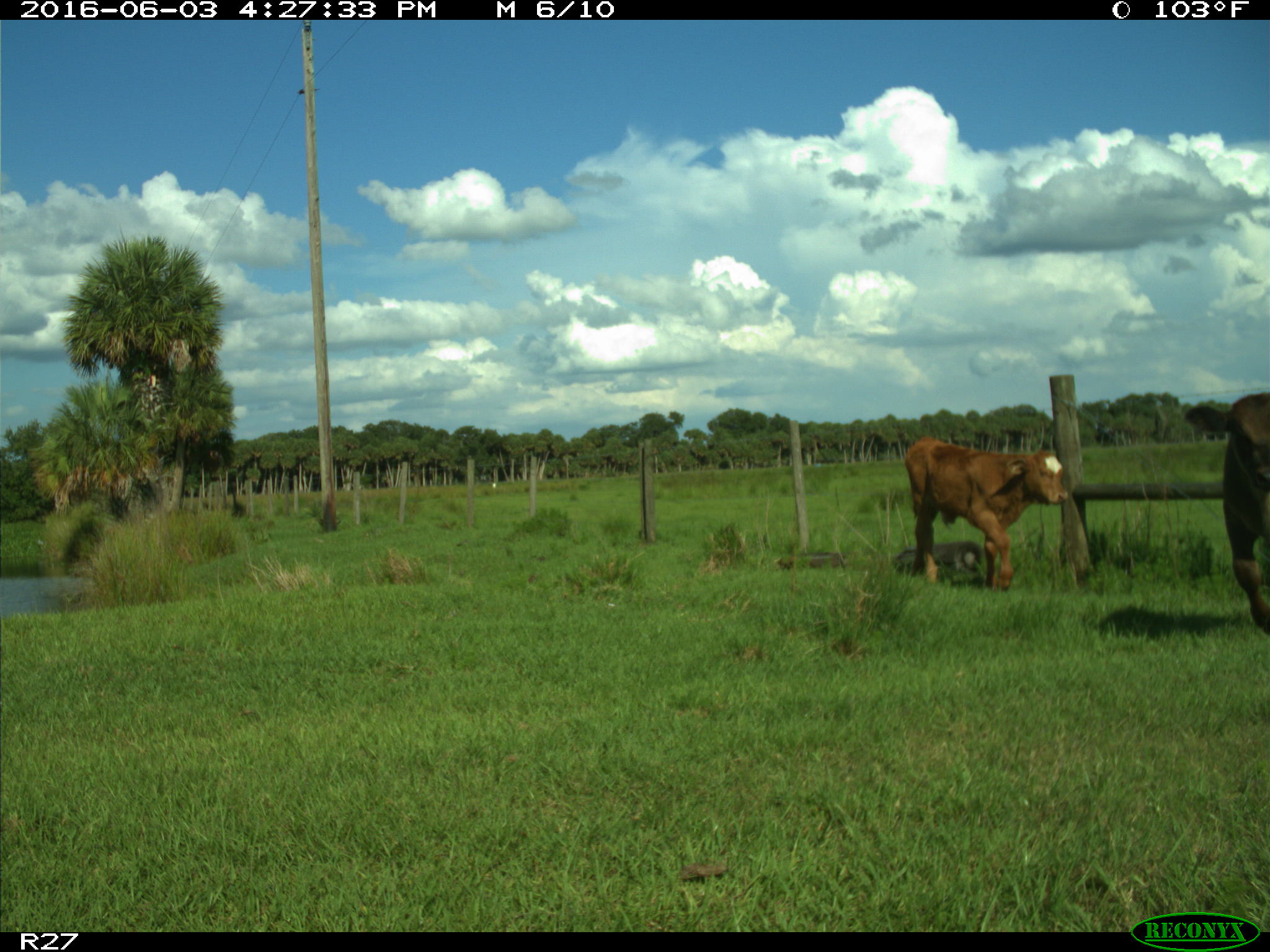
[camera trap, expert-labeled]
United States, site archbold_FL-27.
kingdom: Animalia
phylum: Chordata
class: Mammalia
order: Artiodactyla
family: Bovidae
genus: Bos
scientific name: Bos taurus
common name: domestic cow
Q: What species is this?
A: Bos taurus (domestic cow).